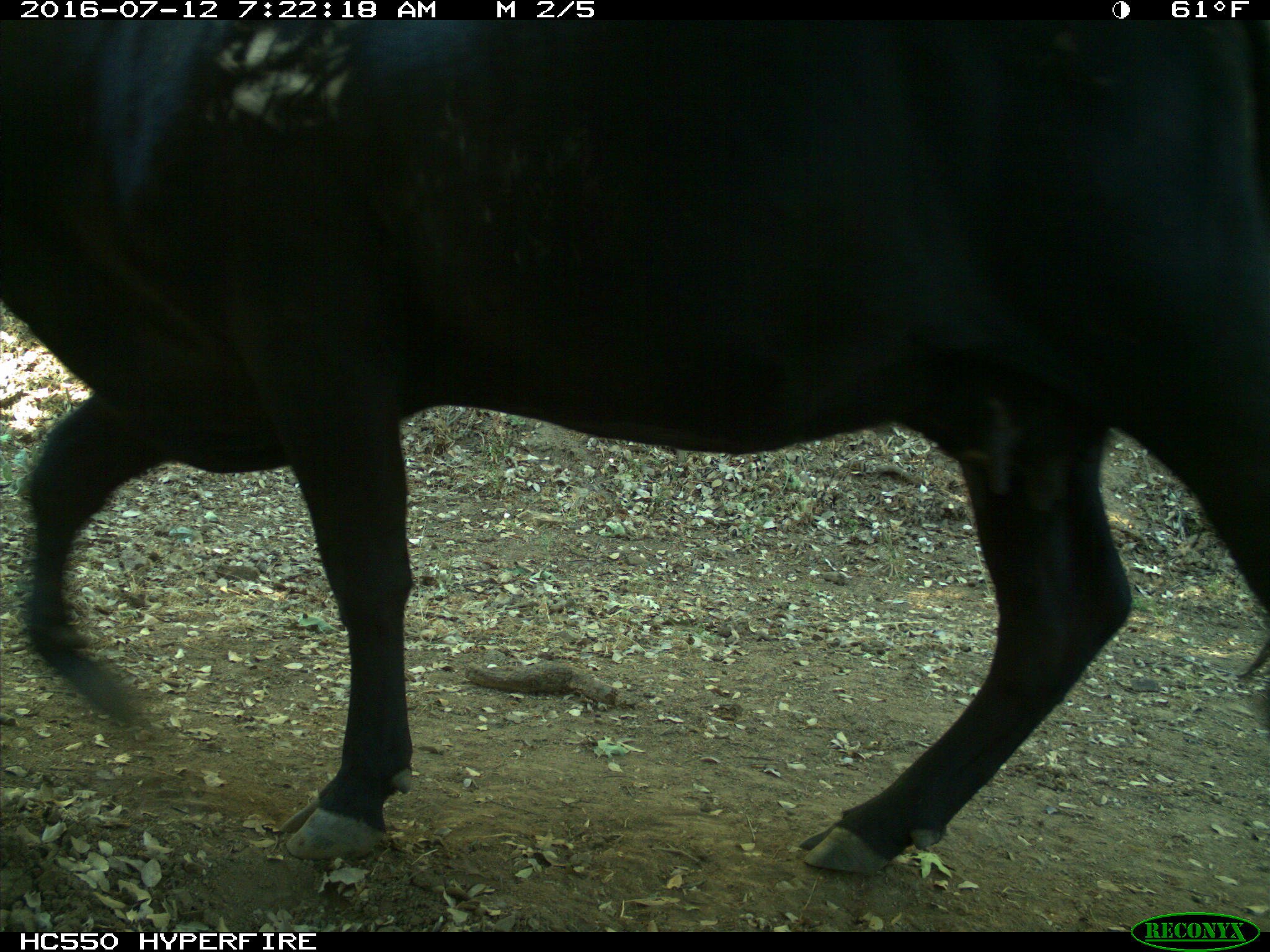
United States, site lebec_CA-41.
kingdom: Animalia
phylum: Chordata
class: Mammalia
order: Artiodactyla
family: Bovidae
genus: Bos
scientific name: Bos taurus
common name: domestic cow